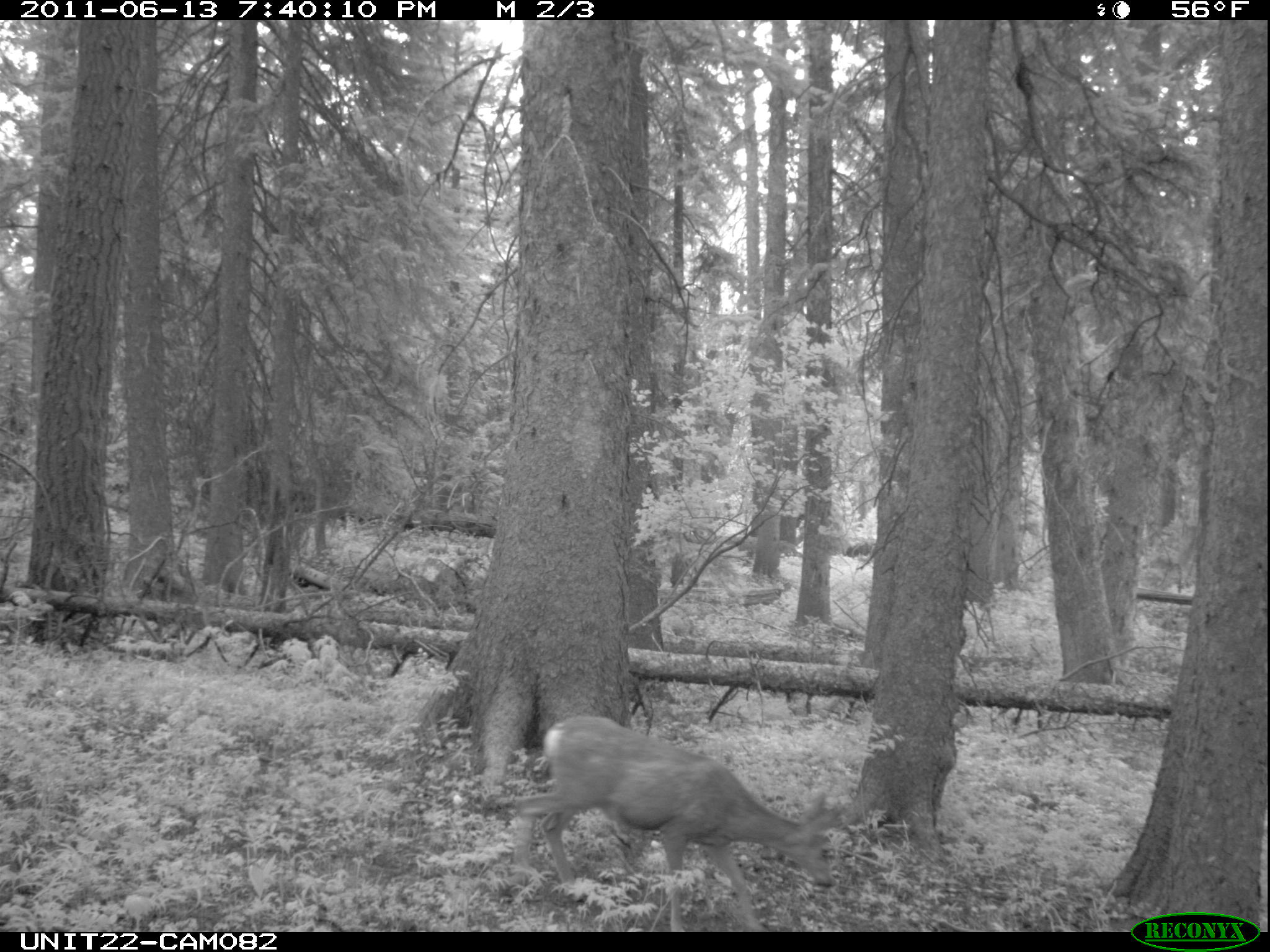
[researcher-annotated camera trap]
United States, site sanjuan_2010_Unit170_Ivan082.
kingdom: Animalia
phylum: Chordata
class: Mammalia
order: Artiodactyla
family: Cervidae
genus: Odocoileus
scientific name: Odocoileus hemionus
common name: mule deer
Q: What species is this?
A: Odocoileus hemionus (mule deer).